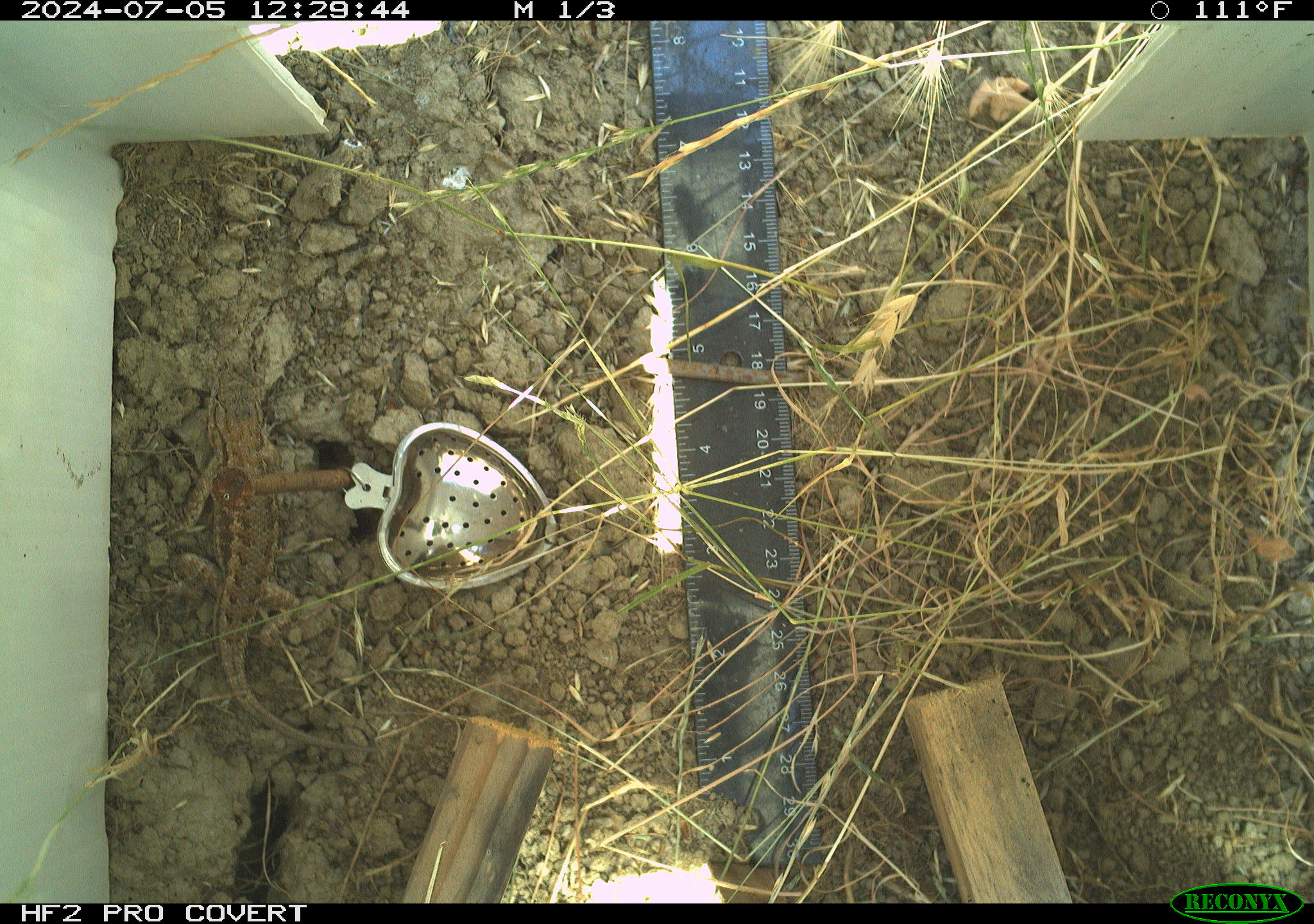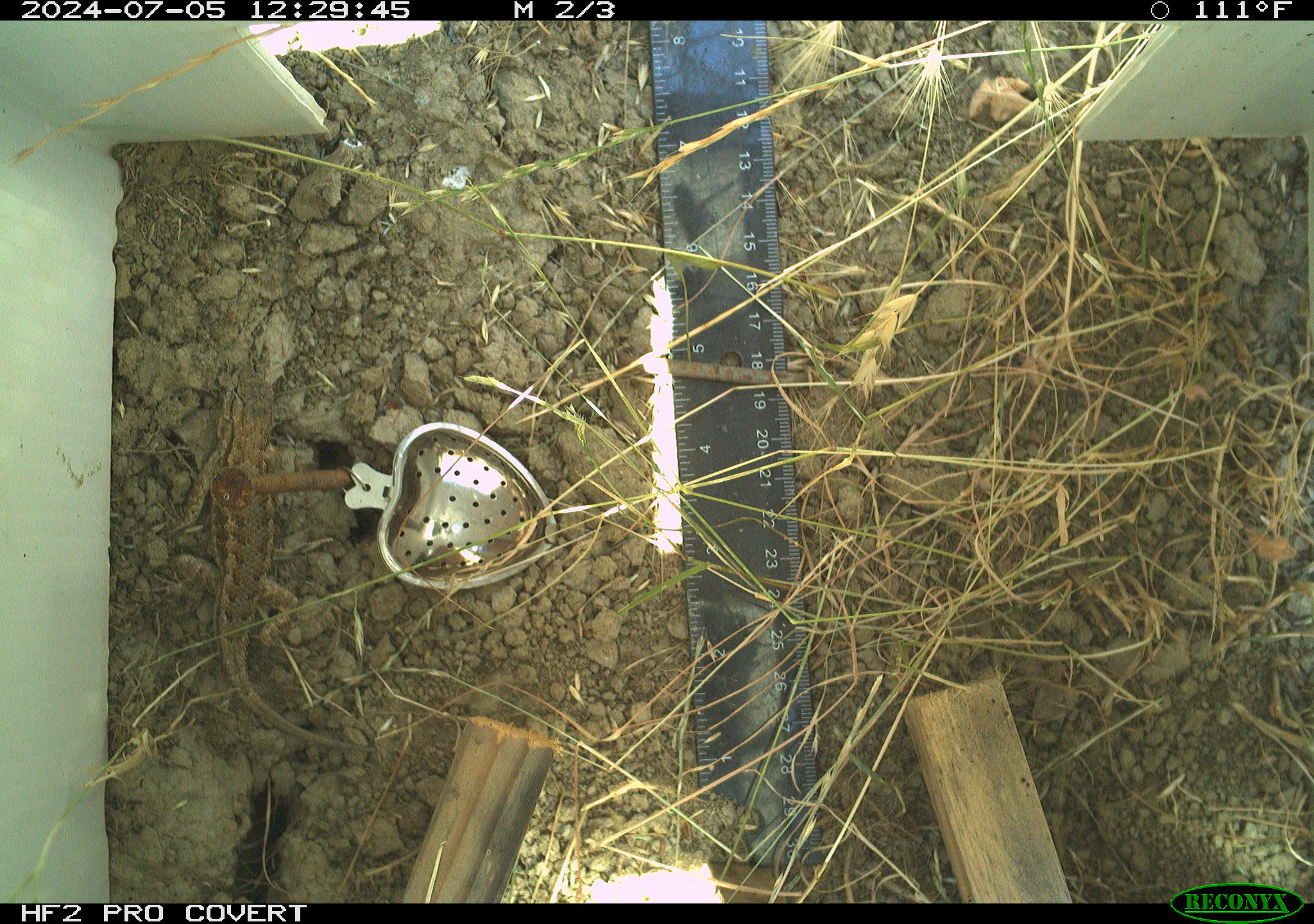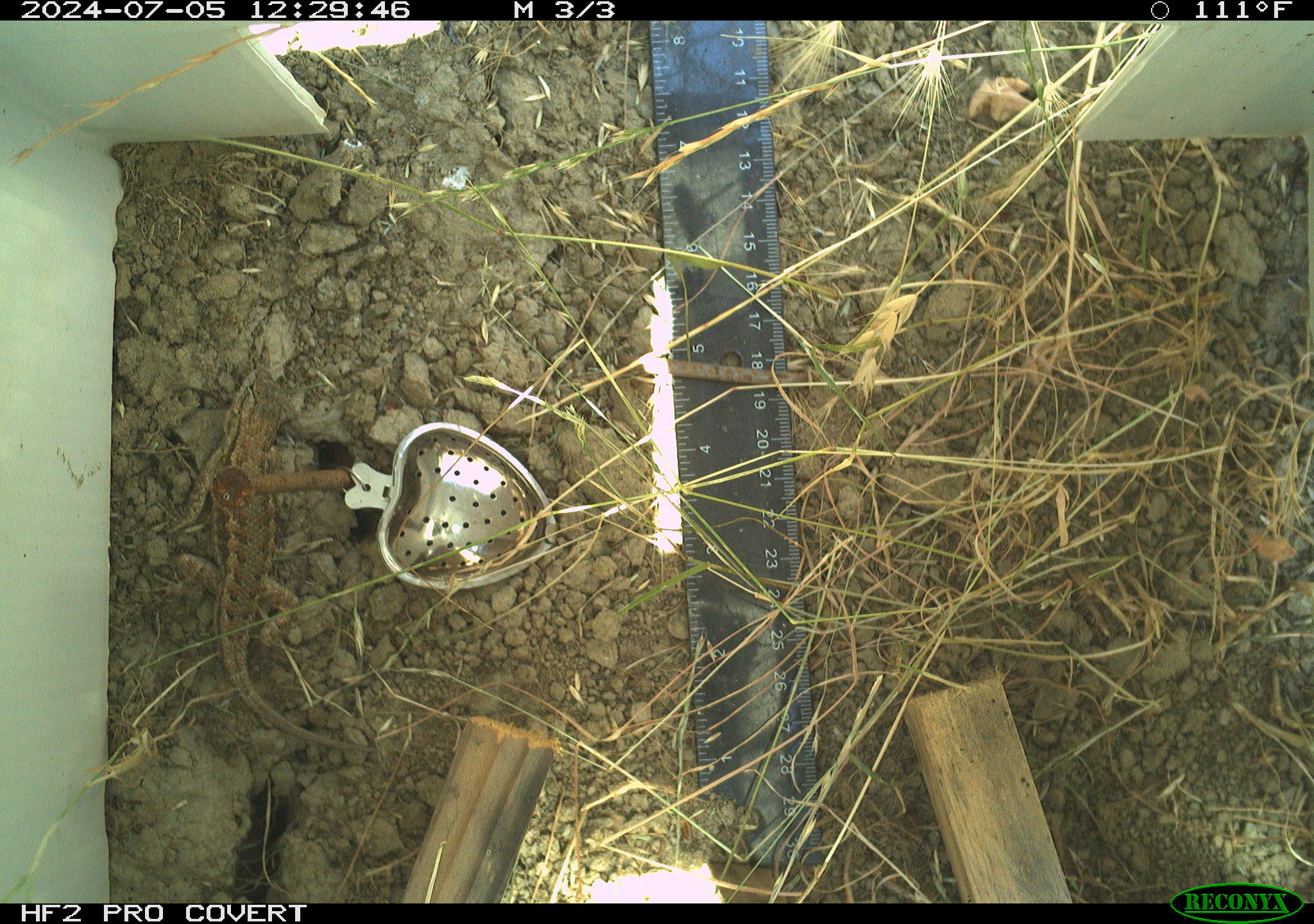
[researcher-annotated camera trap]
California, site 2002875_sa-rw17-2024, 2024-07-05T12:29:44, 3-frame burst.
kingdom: Animalia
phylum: Chordata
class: Reptilia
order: Squamata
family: Phrynosomatidae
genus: Sceloporus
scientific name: Sceloporus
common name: spiny lizards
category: sceloporus species